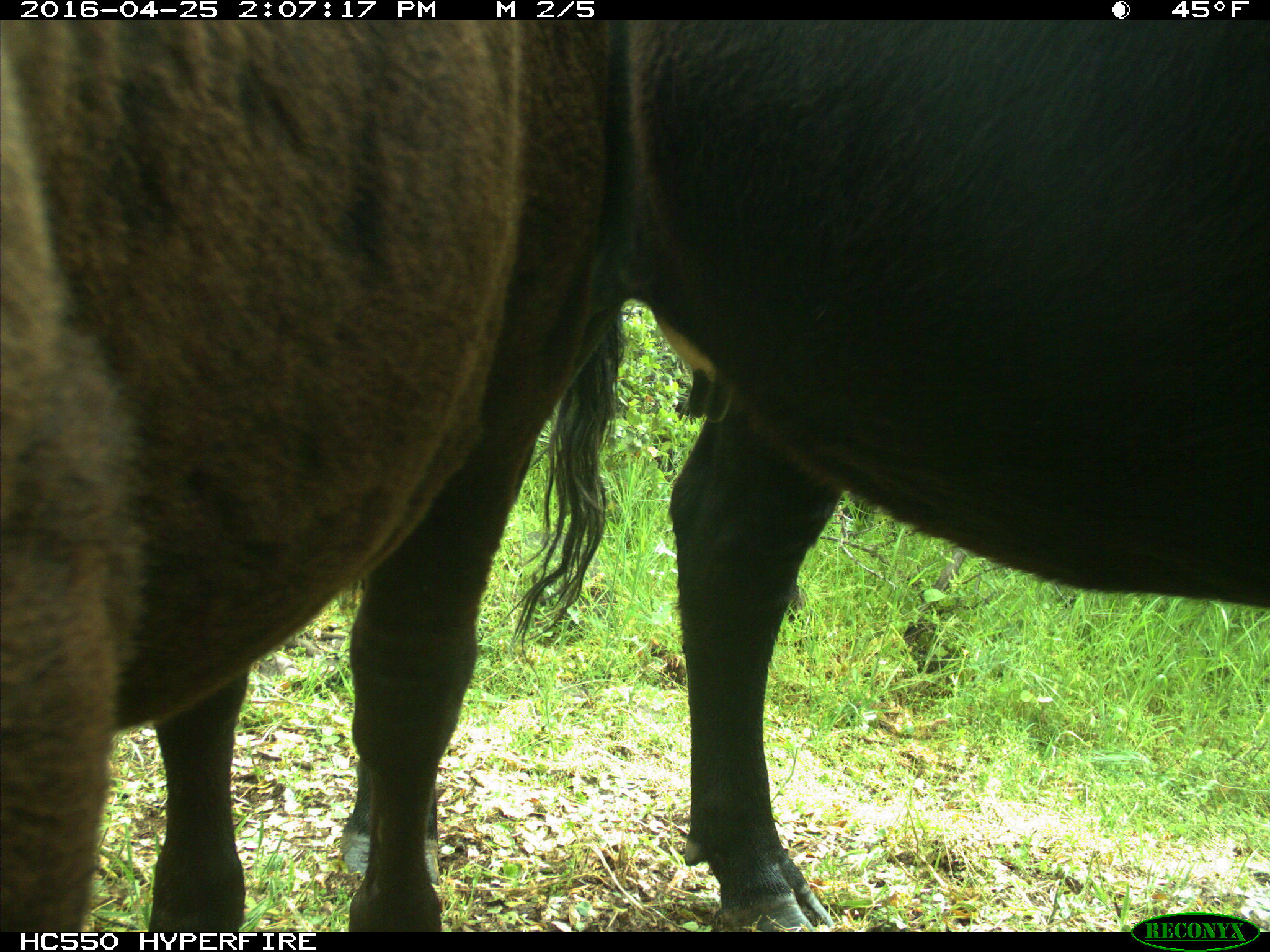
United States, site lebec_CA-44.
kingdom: Animalia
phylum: Chordata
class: Mammalia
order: Artiodactyla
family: Bovidae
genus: Bos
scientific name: Bos taurus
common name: domestic cow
Bos taurus (domestic cow).